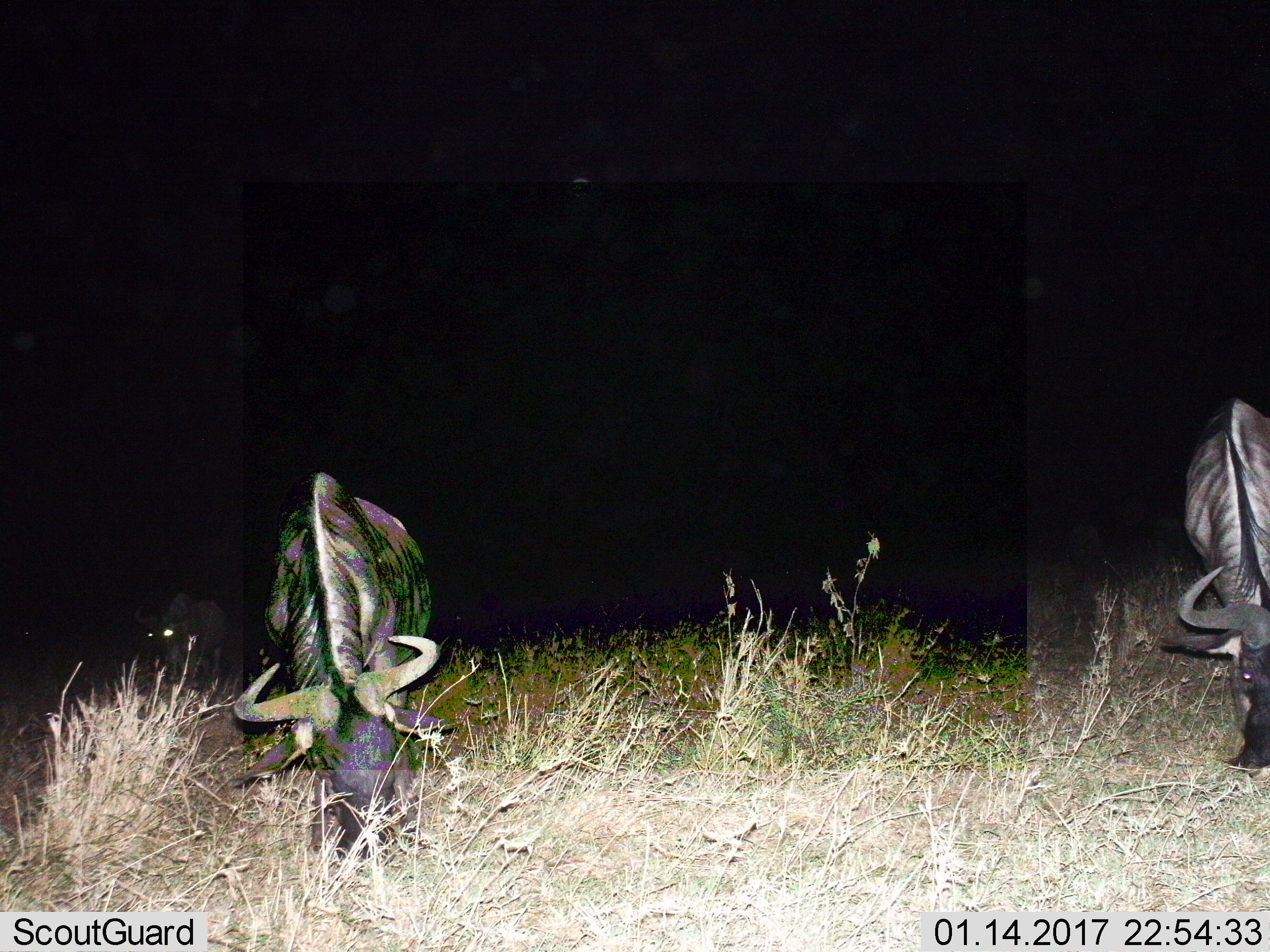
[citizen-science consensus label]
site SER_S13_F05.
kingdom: Animalia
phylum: Chordata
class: Mammalia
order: Artiodactyla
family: Bovidae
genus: Connochaetes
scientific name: Connochaetes taurinus taurinus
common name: blue wildebeest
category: wildebeestblue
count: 3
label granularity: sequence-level